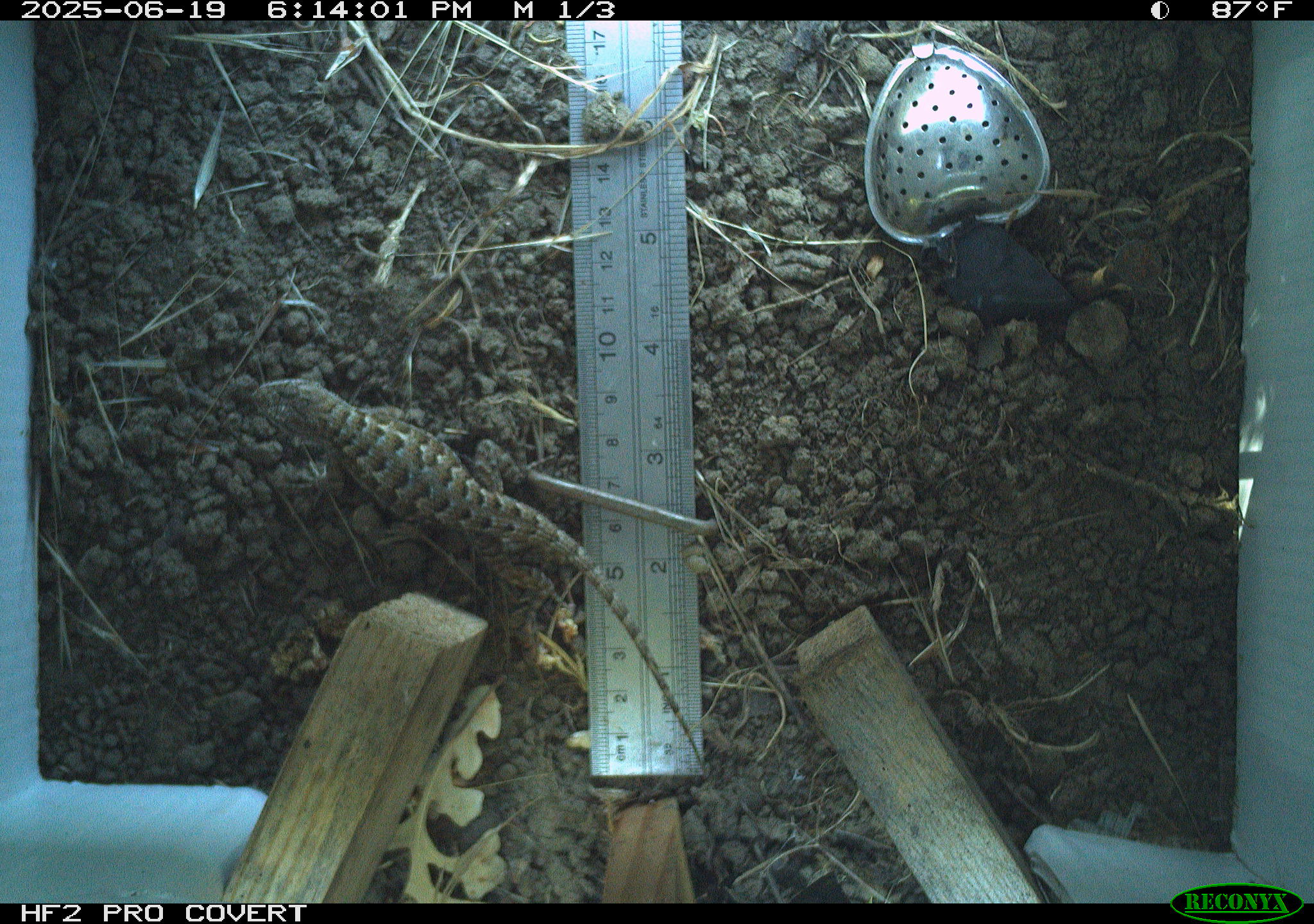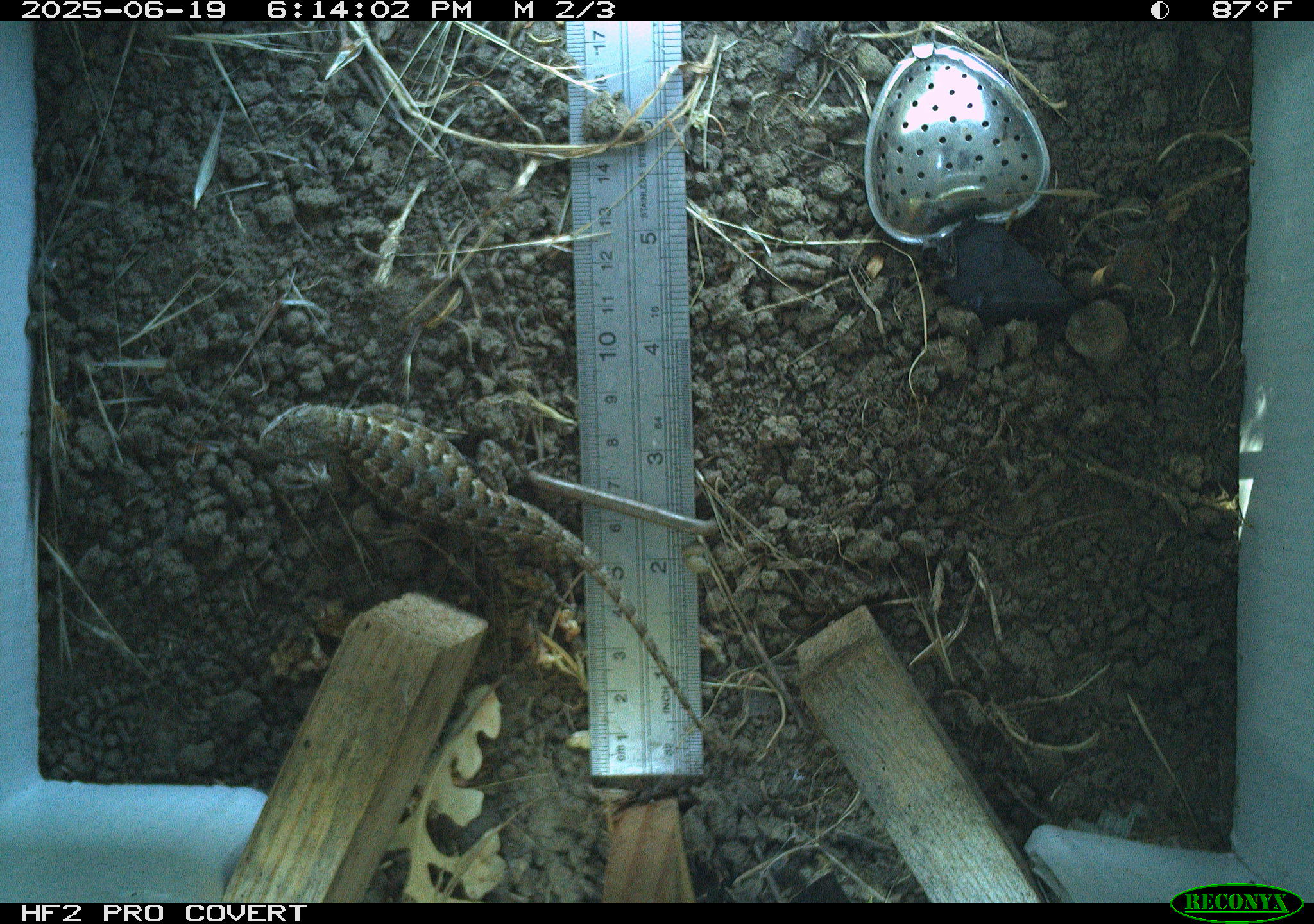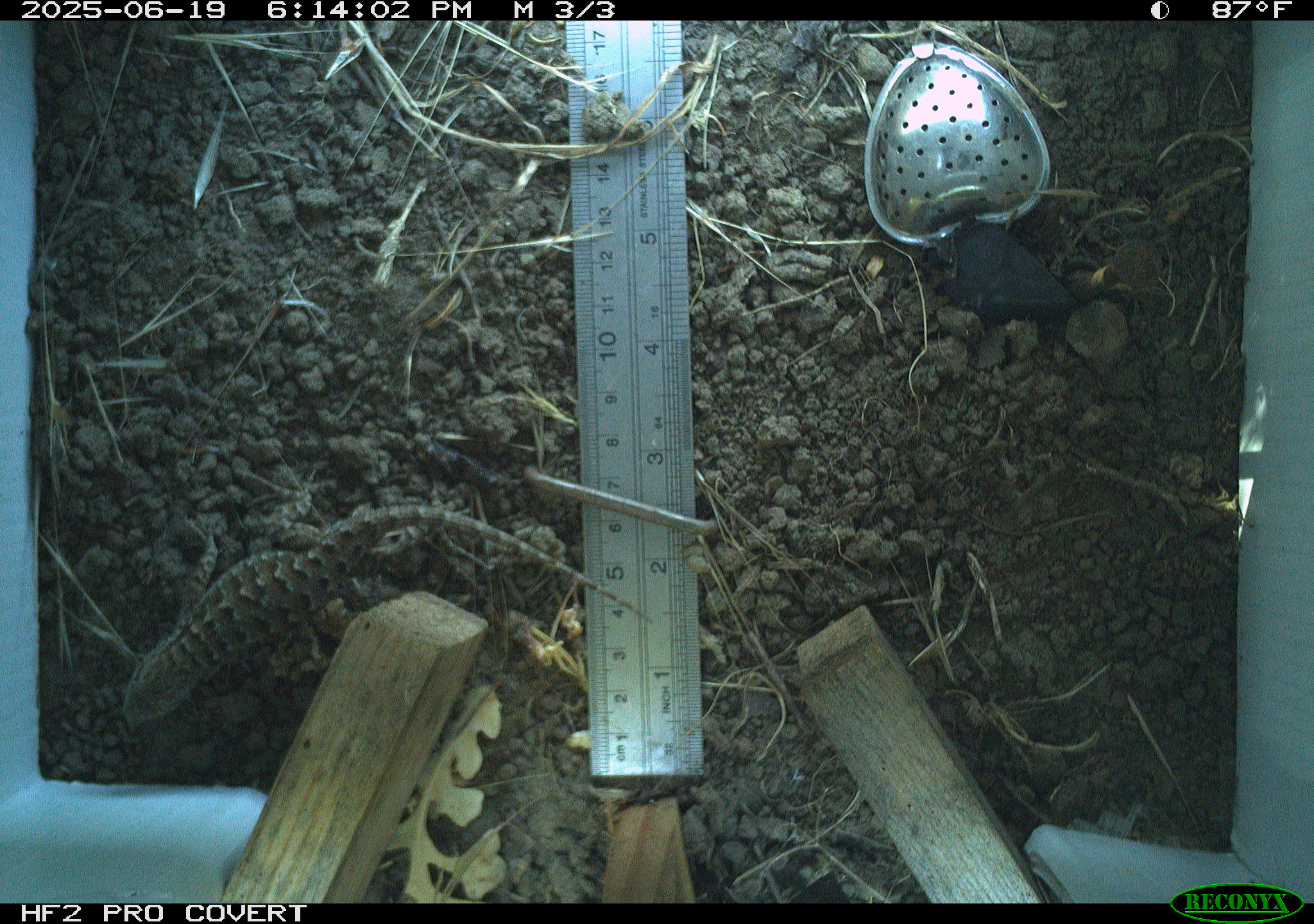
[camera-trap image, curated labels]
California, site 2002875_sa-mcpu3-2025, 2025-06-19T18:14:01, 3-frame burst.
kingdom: Animalia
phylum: Chordata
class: Reptilia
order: Squamata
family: Phrynosomatidae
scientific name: Phrynosomatidae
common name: north american spiny lizards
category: sceloporus/uta species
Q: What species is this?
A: Sceloporus/uta species (north american spiny lizards) (Phrynosomatidae).